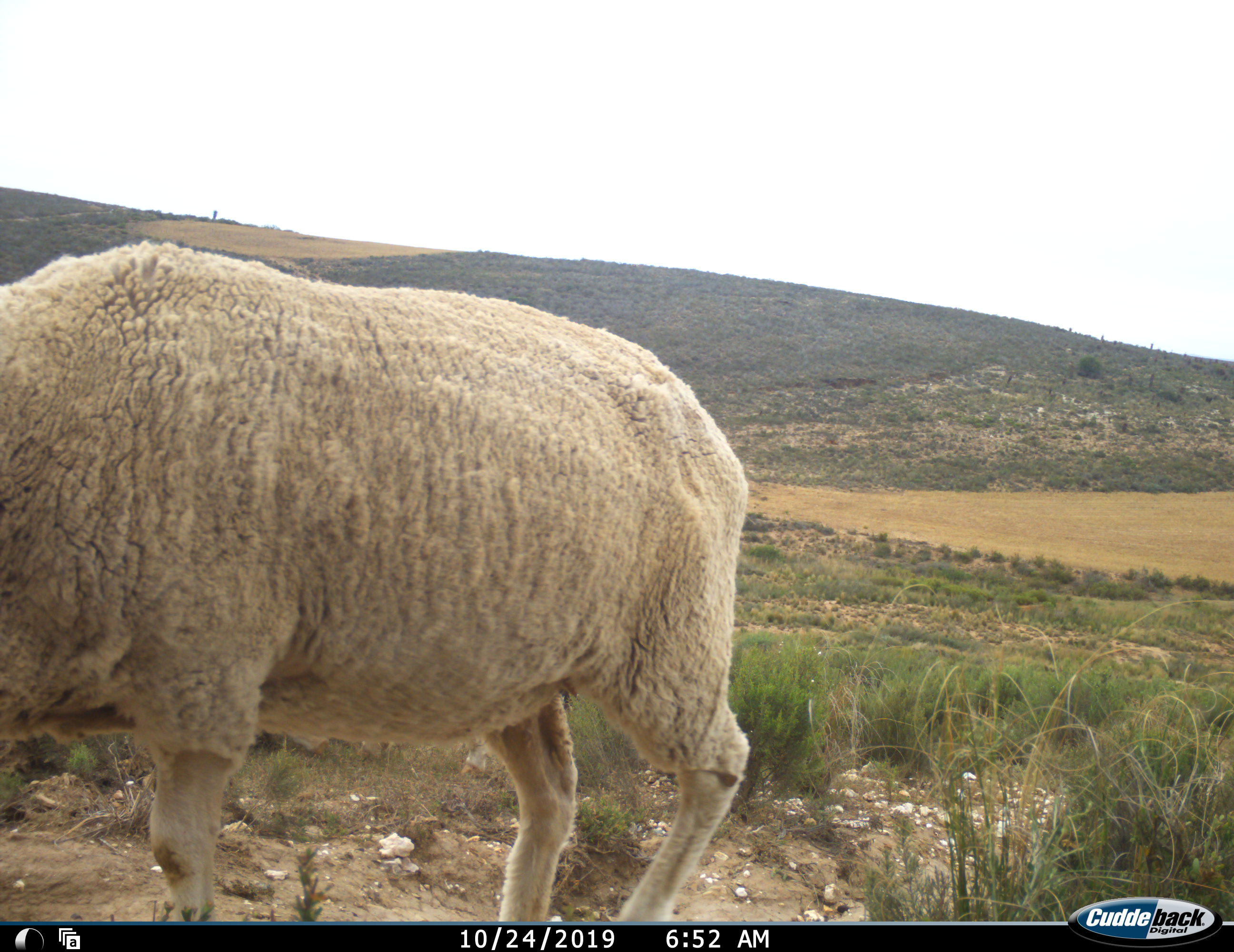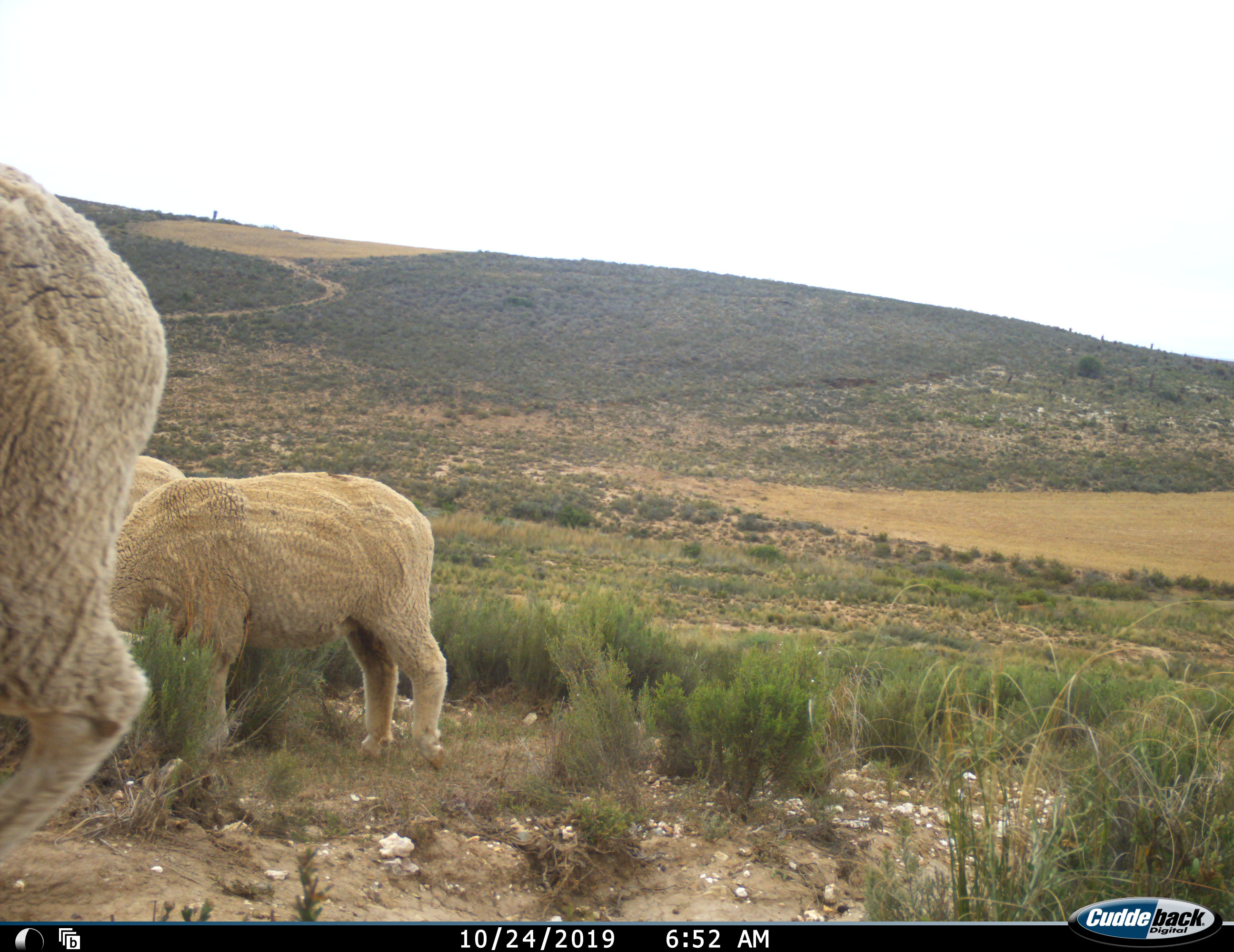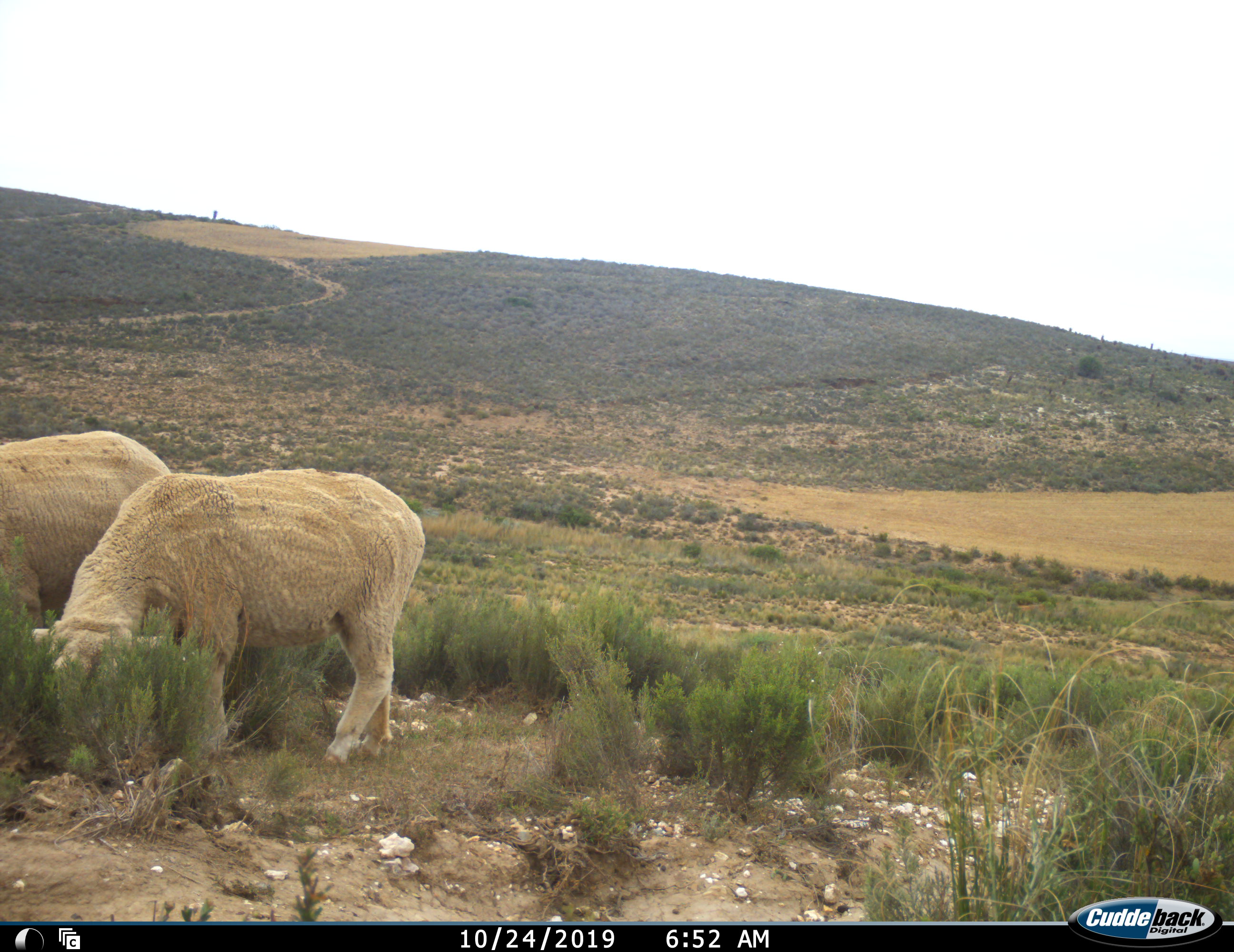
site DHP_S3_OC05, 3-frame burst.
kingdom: Animalia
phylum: Chordata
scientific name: Vertebrata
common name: domestic animal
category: domesticanimal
Domesticanimal (domestic animal) (Vertebrata), count 3. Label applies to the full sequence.